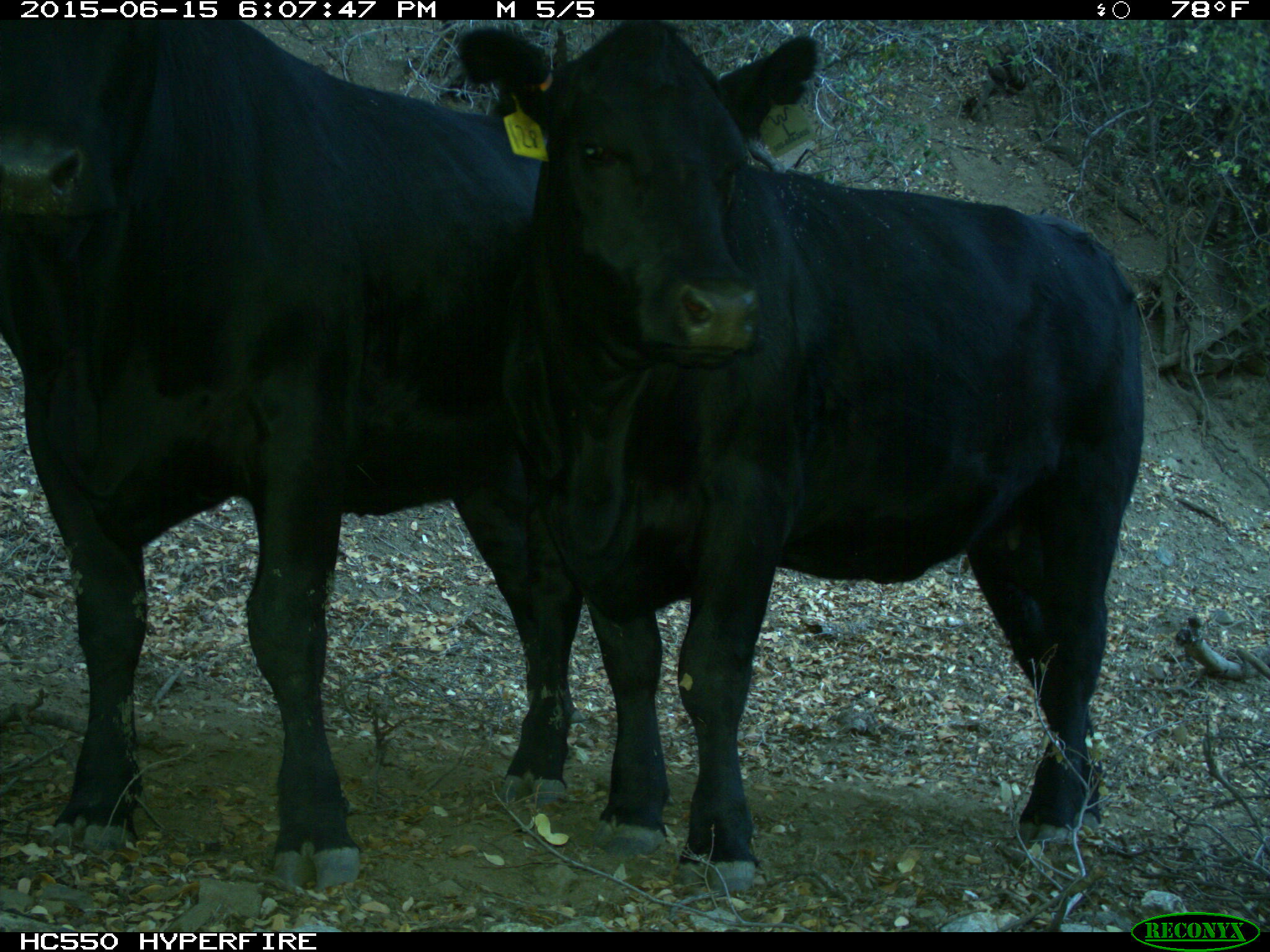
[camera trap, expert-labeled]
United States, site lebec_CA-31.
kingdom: Animalia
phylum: Chordata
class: Mammalia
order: Artiodactyla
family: Bovidae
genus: Bos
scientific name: Bos taurus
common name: domestic cow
Bos taurus (domestic cow).